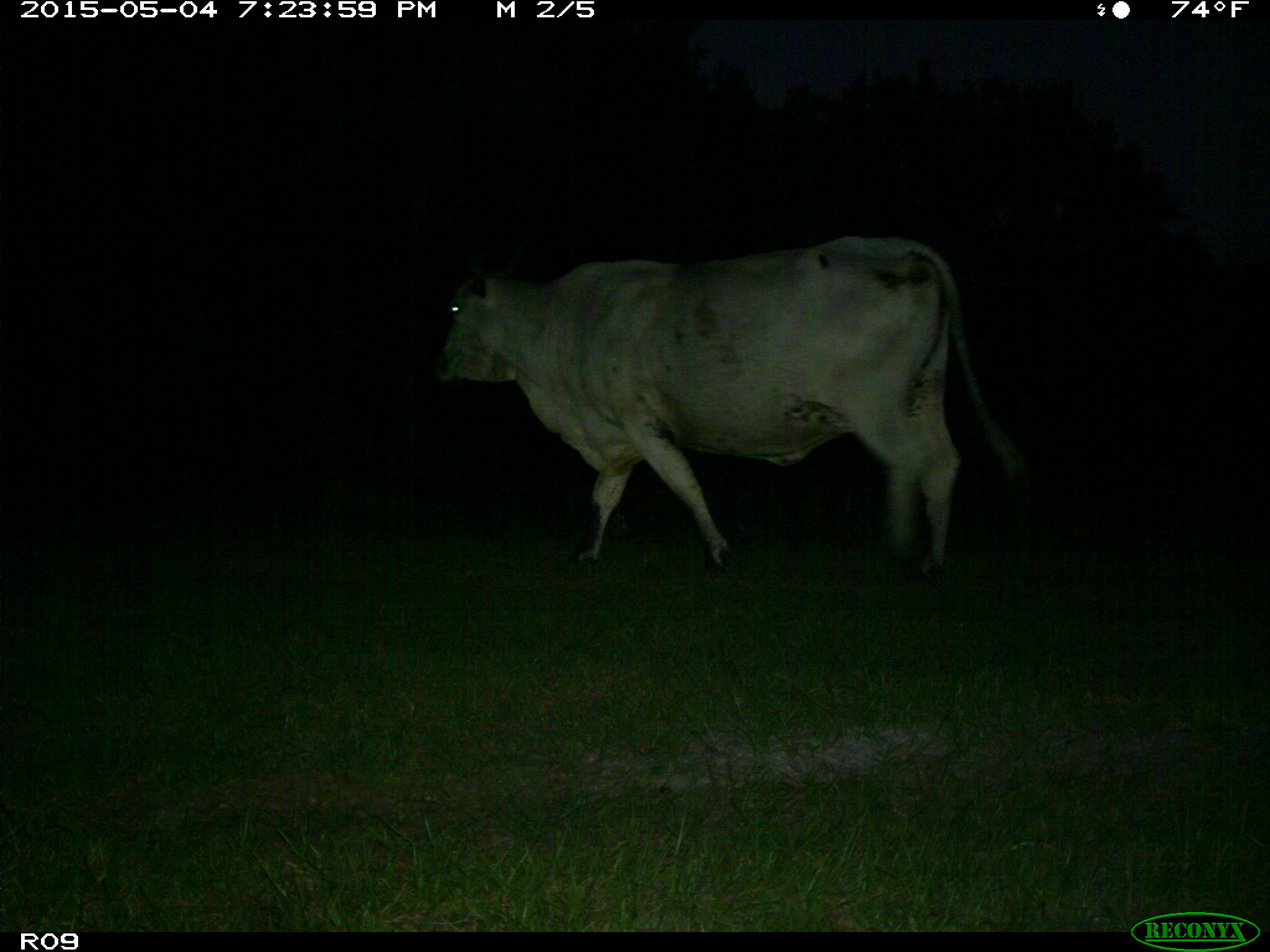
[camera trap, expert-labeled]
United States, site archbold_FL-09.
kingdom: Animalia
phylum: Chordata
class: Mammalia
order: Artiodactyla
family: Bovidae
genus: Bos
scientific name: Bos taurus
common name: domestic cow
Bos taurus (domestic cow).